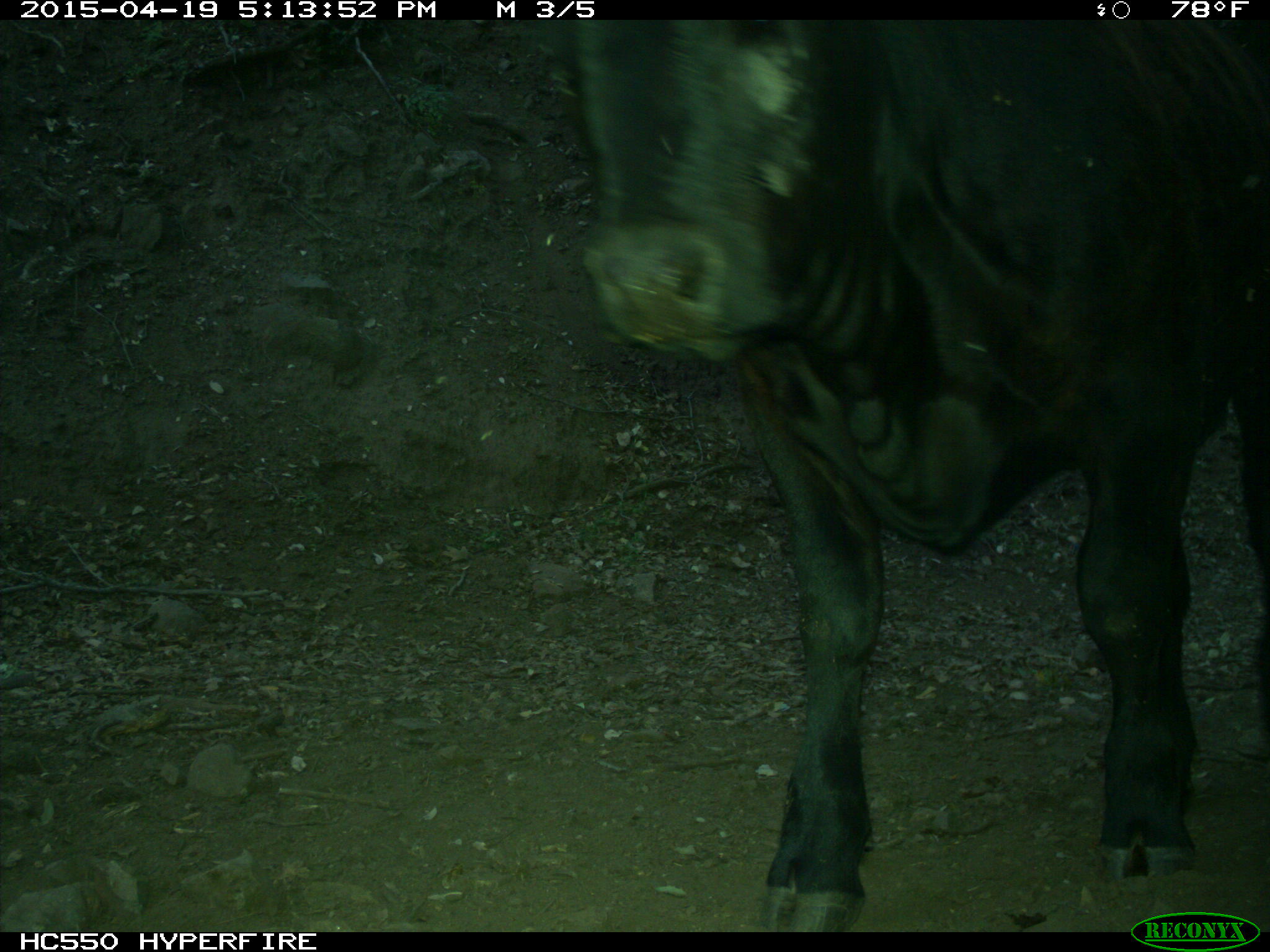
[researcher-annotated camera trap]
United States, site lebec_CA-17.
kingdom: Animalia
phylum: Chordata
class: Mammalia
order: Artiodactyla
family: Bovidae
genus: Bos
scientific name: Bos taurus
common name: domestic cow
Bos taurus (domestic cow).